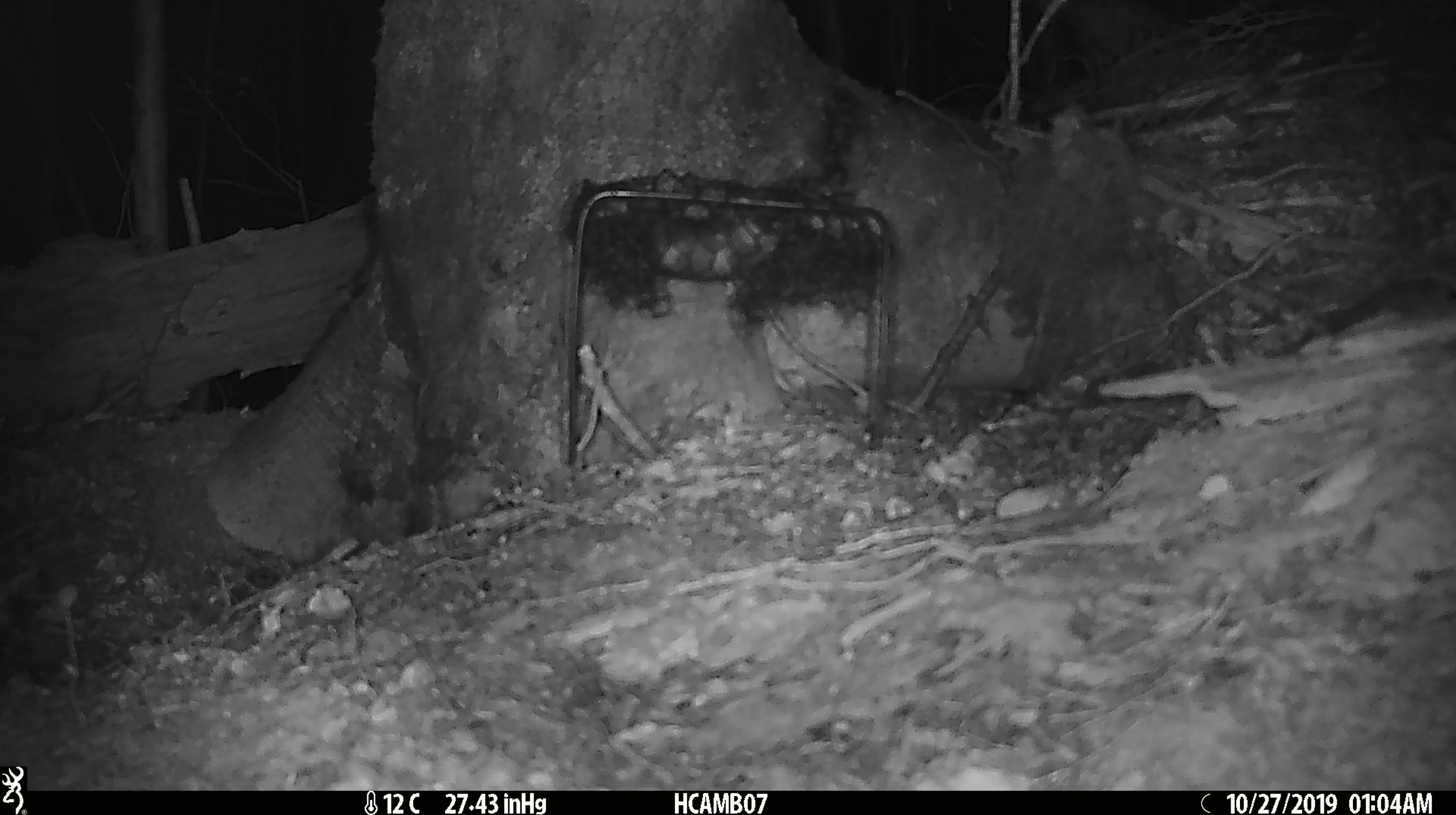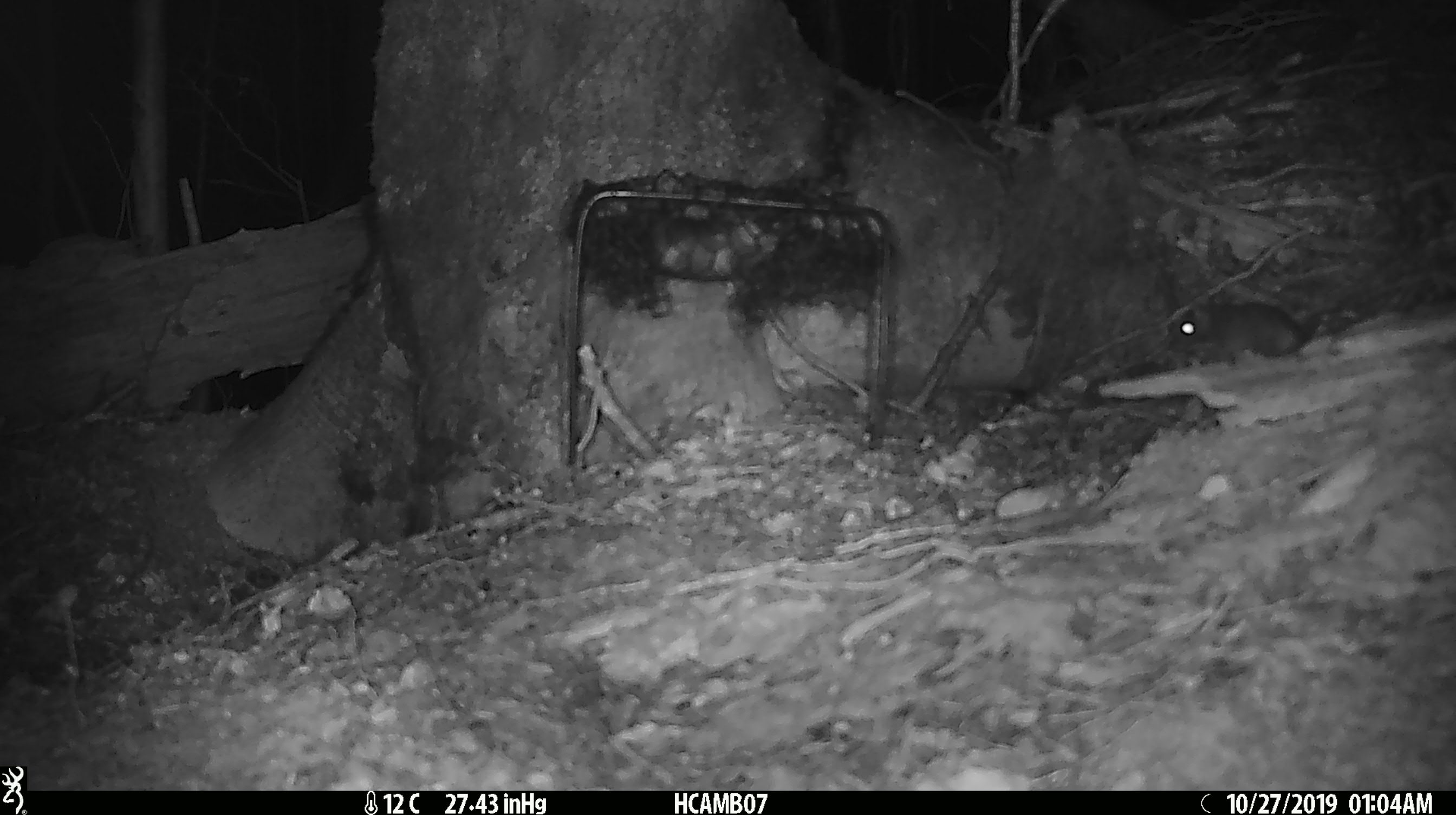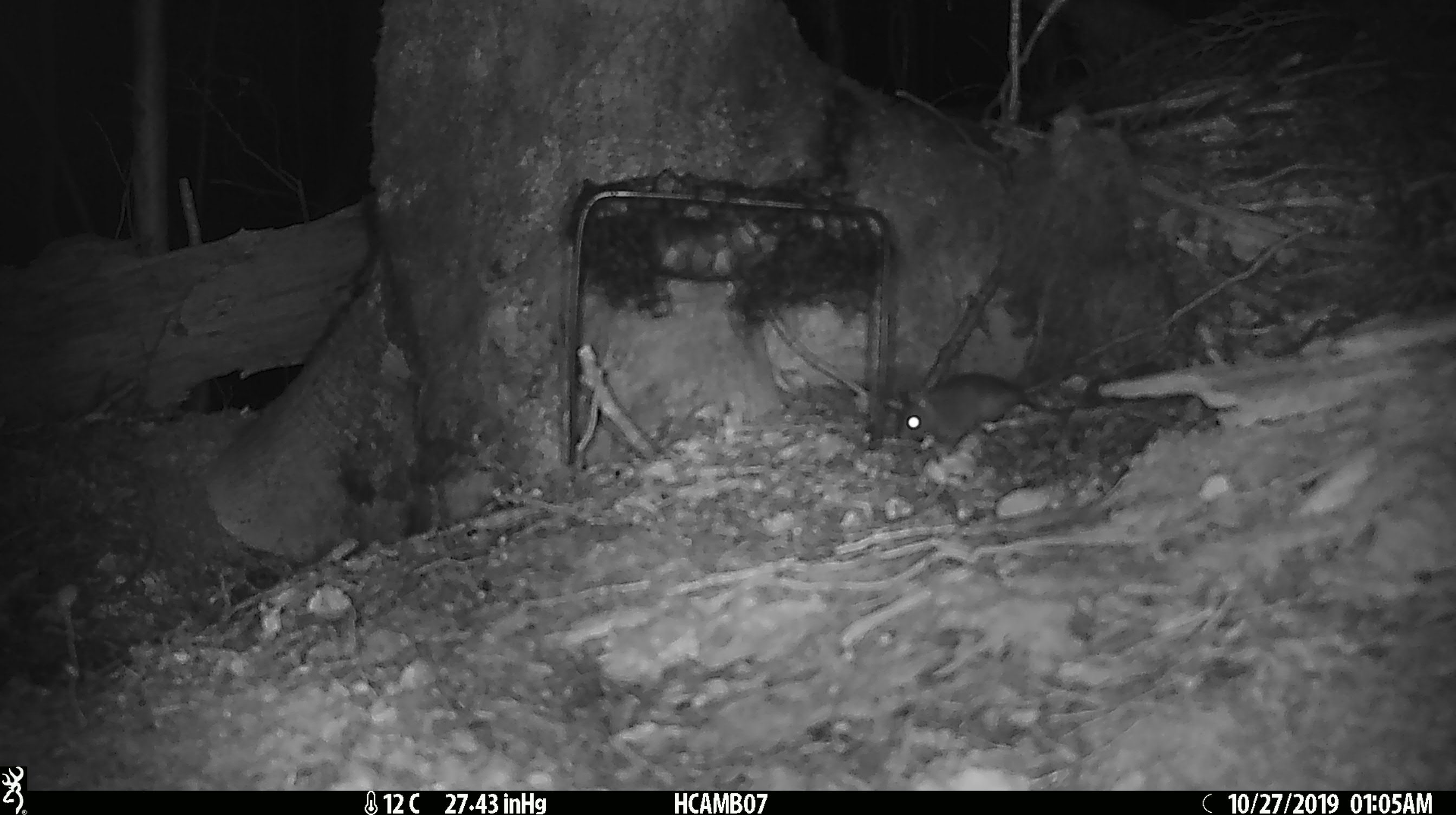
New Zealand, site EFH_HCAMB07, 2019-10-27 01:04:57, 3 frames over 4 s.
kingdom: Animalia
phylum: Chordata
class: Mammalia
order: Rodentia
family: Muridae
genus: Mus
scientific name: Mus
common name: mouse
Mouse (Mus).